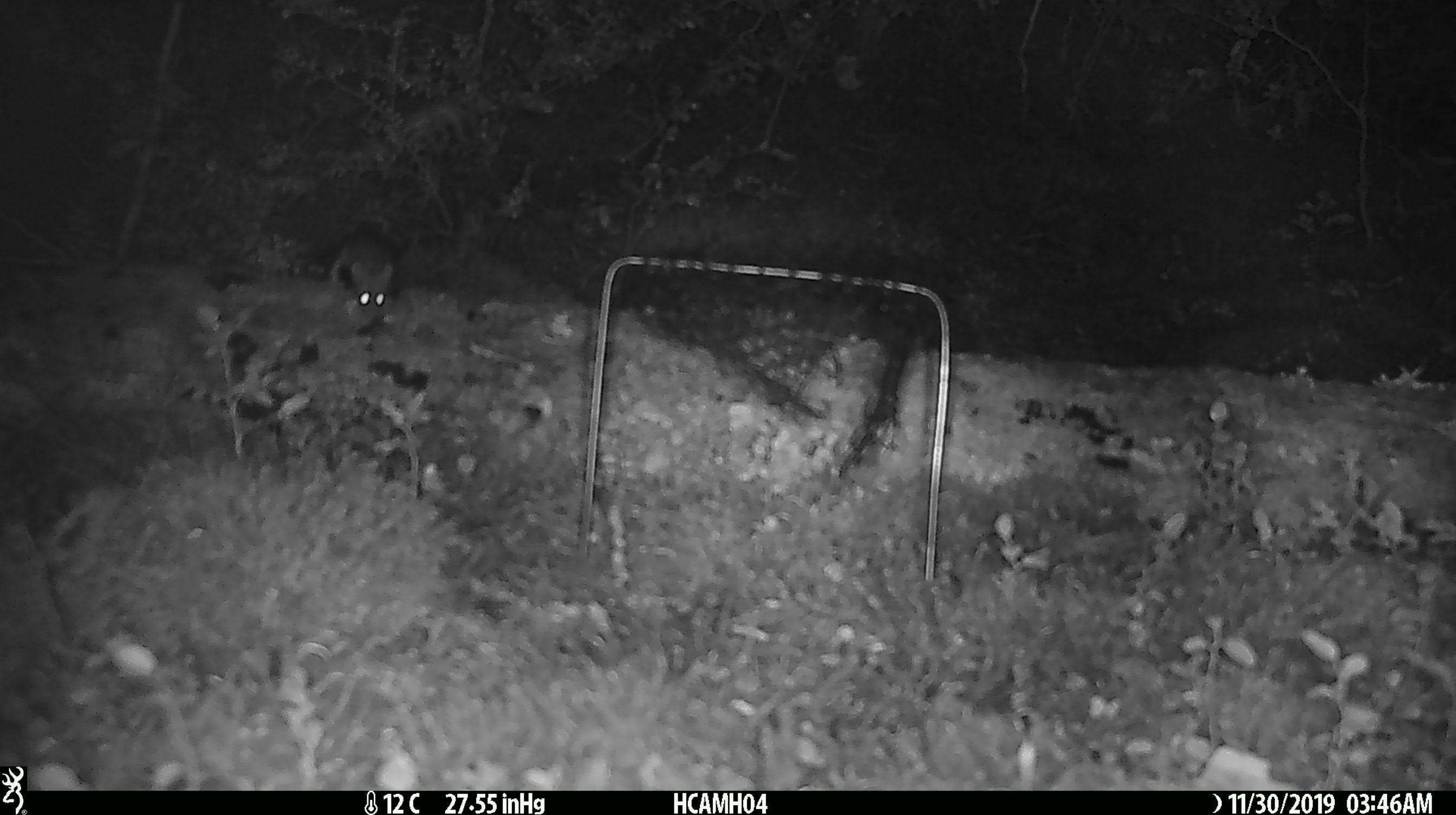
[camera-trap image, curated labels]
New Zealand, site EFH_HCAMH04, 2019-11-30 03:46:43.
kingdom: Animalia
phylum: Chordata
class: Mammalia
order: Rodentia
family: Muridae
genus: Mus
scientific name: Mus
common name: mouse